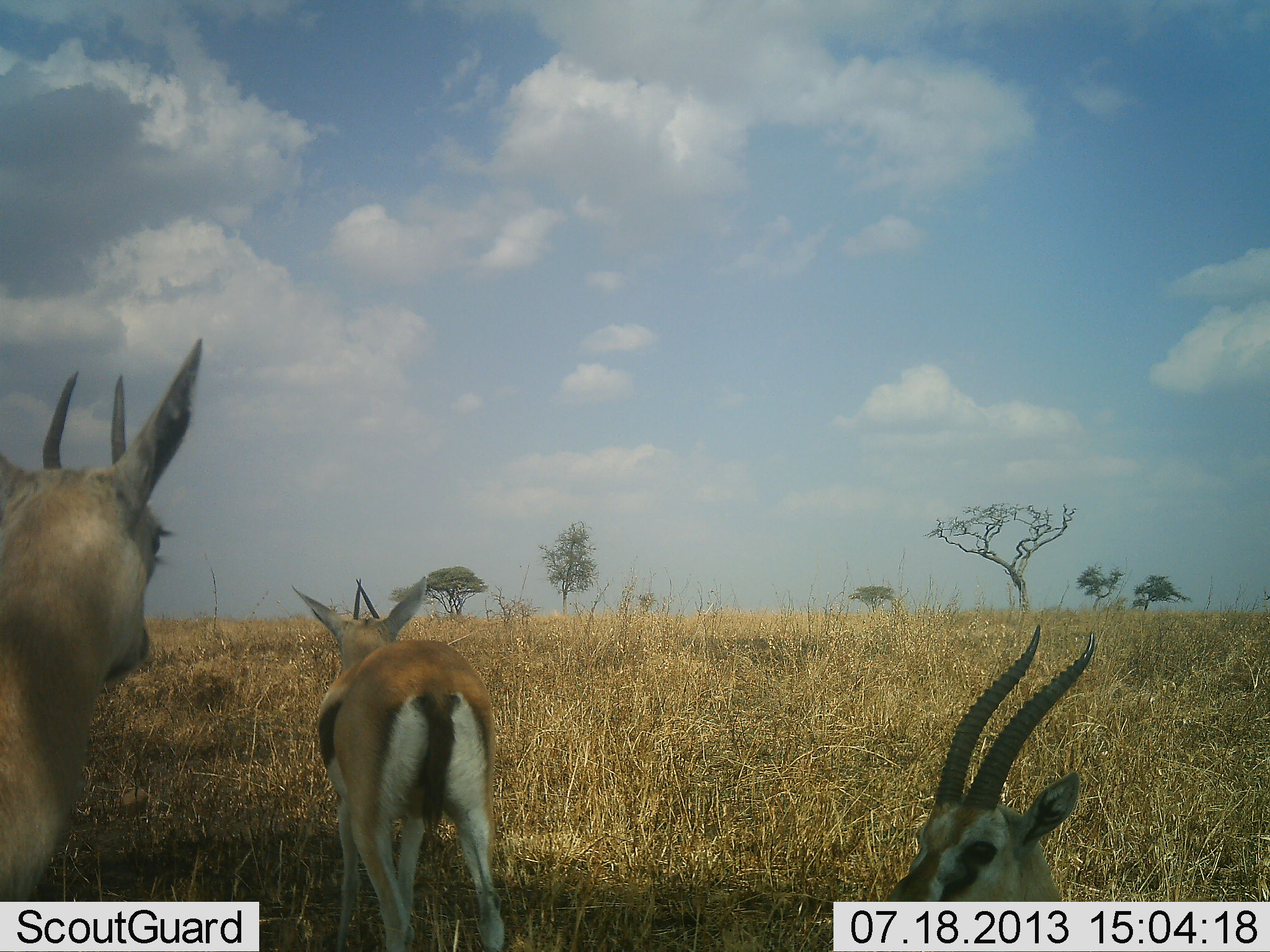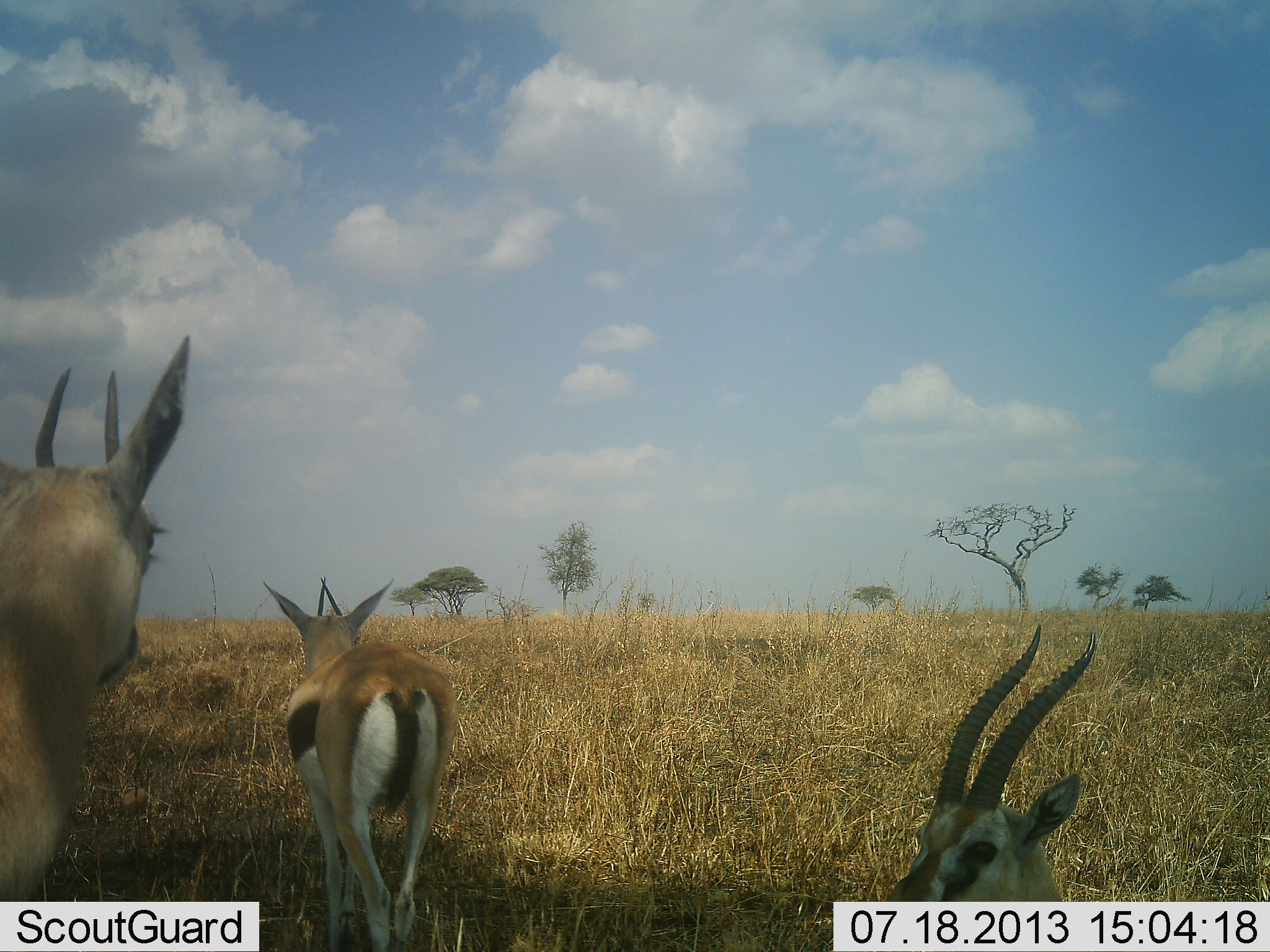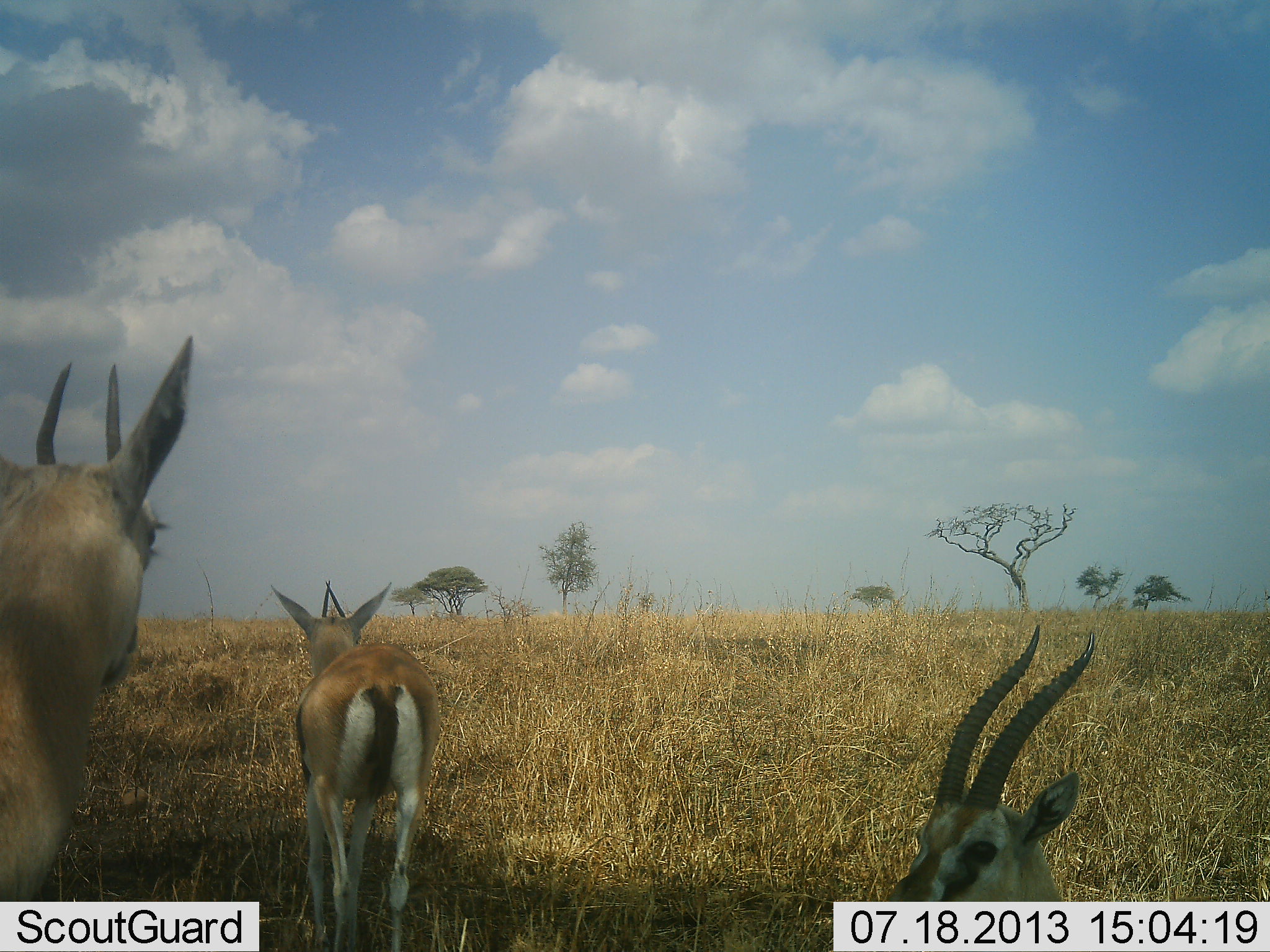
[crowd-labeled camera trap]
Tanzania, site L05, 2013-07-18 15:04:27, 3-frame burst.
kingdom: Animalia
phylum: Chordata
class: Mammalia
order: Artiodactyla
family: Bovidae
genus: Eudorcas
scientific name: Eudorcas thomsonii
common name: thomson's gazelle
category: gazellethomsons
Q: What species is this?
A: Gazellethomsons (thomson's gazelle) (Eudorcas thomsonii).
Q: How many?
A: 3.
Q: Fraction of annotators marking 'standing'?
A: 80%.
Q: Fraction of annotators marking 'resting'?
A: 100%.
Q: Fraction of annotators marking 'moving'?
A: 50%.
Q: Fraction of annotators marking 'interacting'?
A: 0%.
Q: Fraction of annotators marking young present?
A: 0%.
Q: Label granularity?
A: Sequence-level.